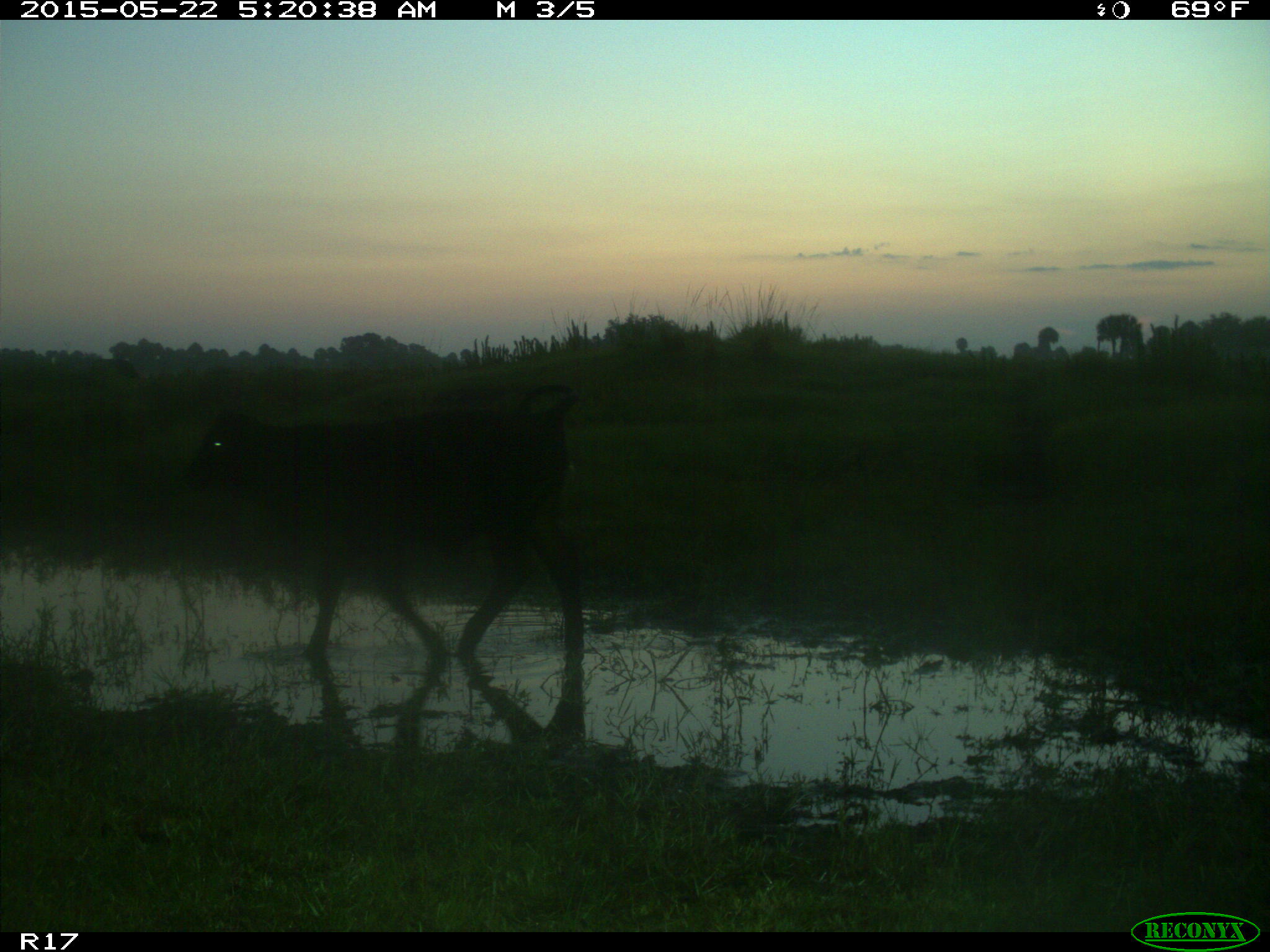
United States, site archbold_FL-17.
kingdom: Animalia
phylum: Chordata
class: Mammalia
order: Artiodactyla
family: Bovidae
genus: Bos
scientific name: Bos taurus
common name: domestic cow